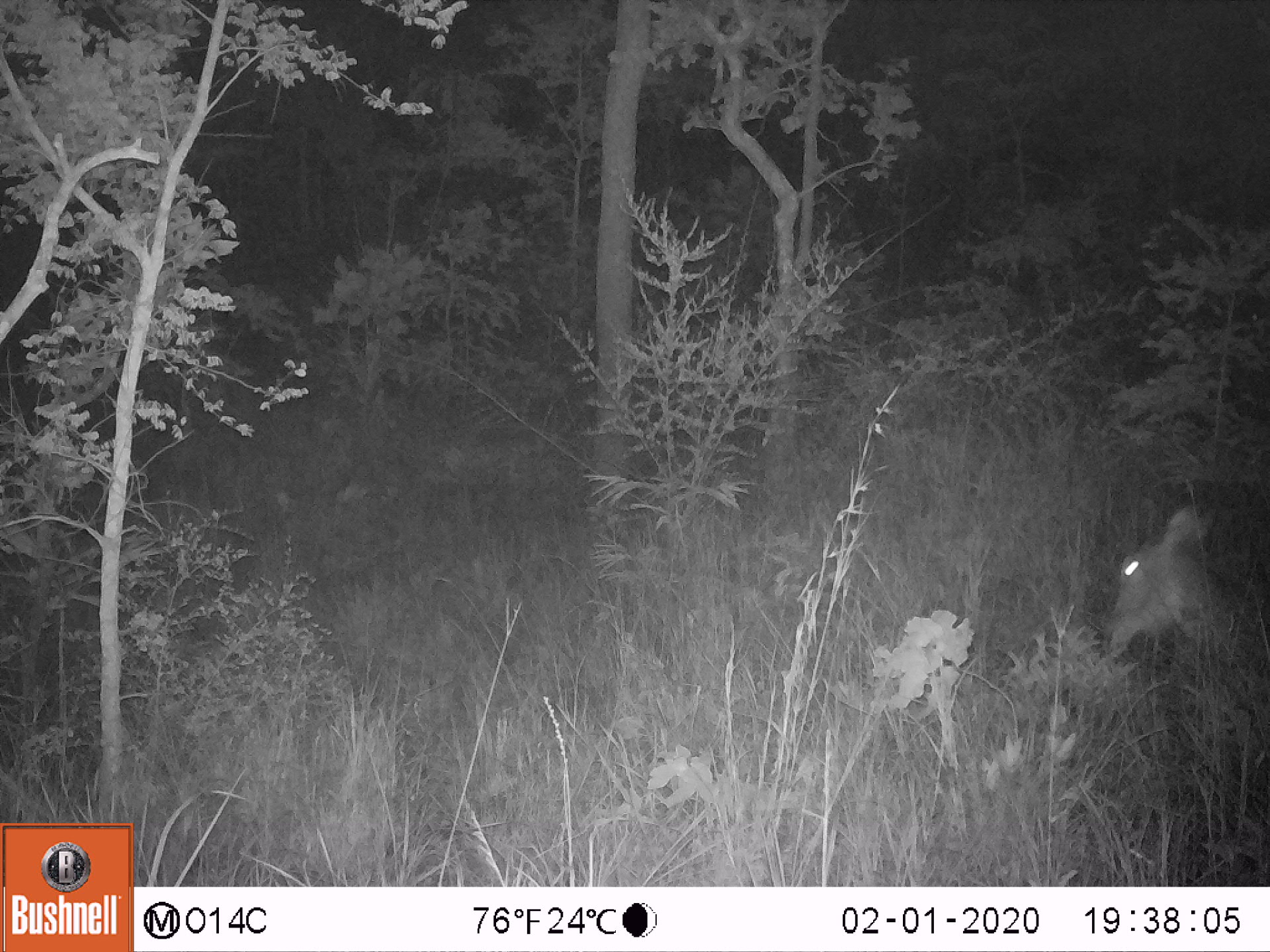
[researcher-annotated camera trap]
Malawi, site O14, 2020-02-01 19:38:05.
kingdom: Animalia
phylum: Chordata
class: Mammalia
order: Artiodactyla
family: Bovidae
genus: Kobus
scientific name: Kobus ellipsiprymnus ellipsiprymnus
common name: common waterbuck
Common waterbuck (Kobus ellipsiprymnus ellipsiprymnus), count 1.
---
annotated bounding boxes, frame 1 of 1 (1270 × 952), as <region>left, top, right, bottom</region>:
common waterbuck: <region>1098, 506, 1262, 686</region>